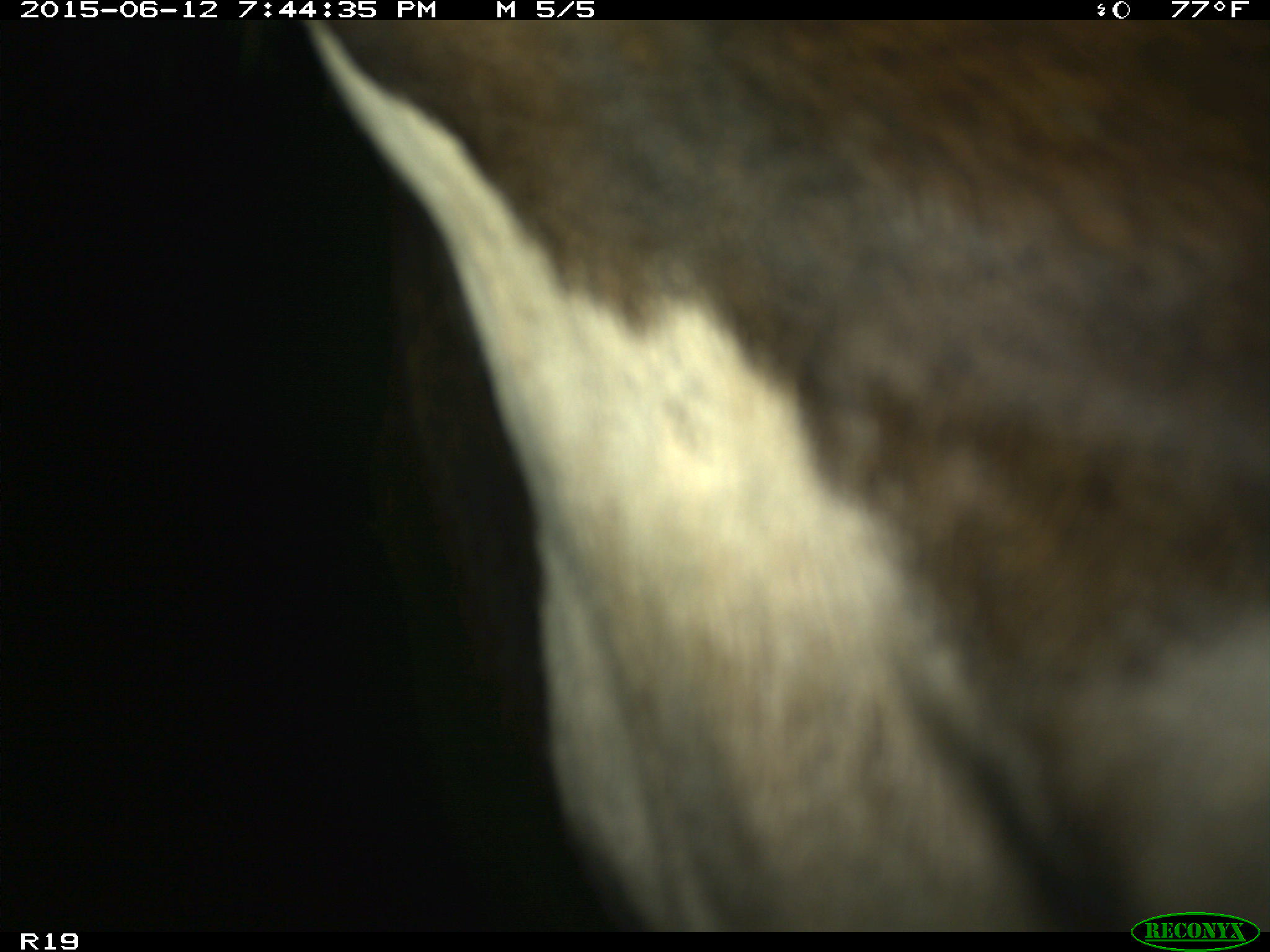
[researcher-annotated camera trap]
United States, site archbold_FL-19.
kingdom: Animalia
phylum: Chordata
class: Mammalia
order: Artiodactyla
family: Bovidae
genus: Bos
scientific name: Bos taurus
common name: domestic cow